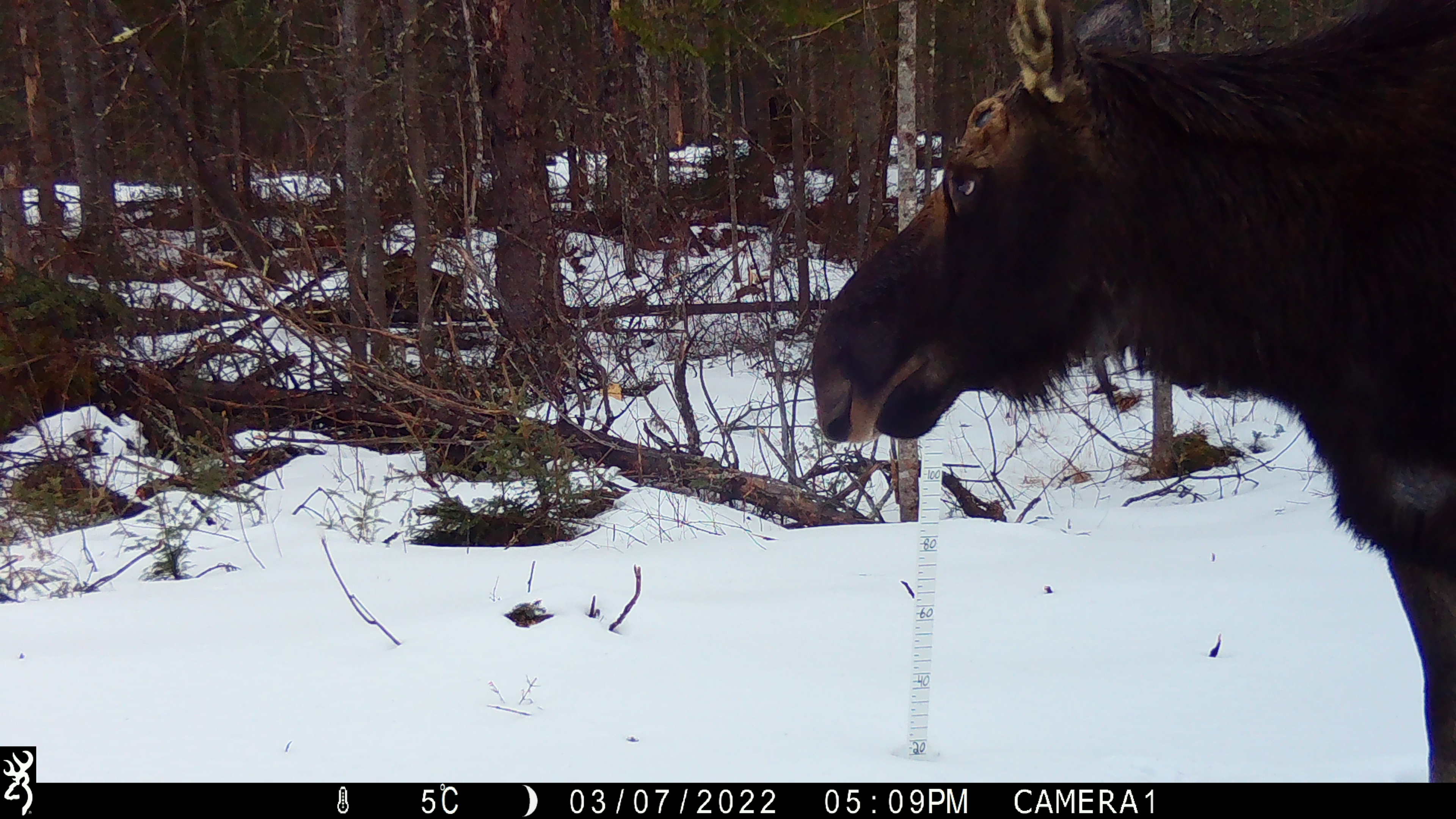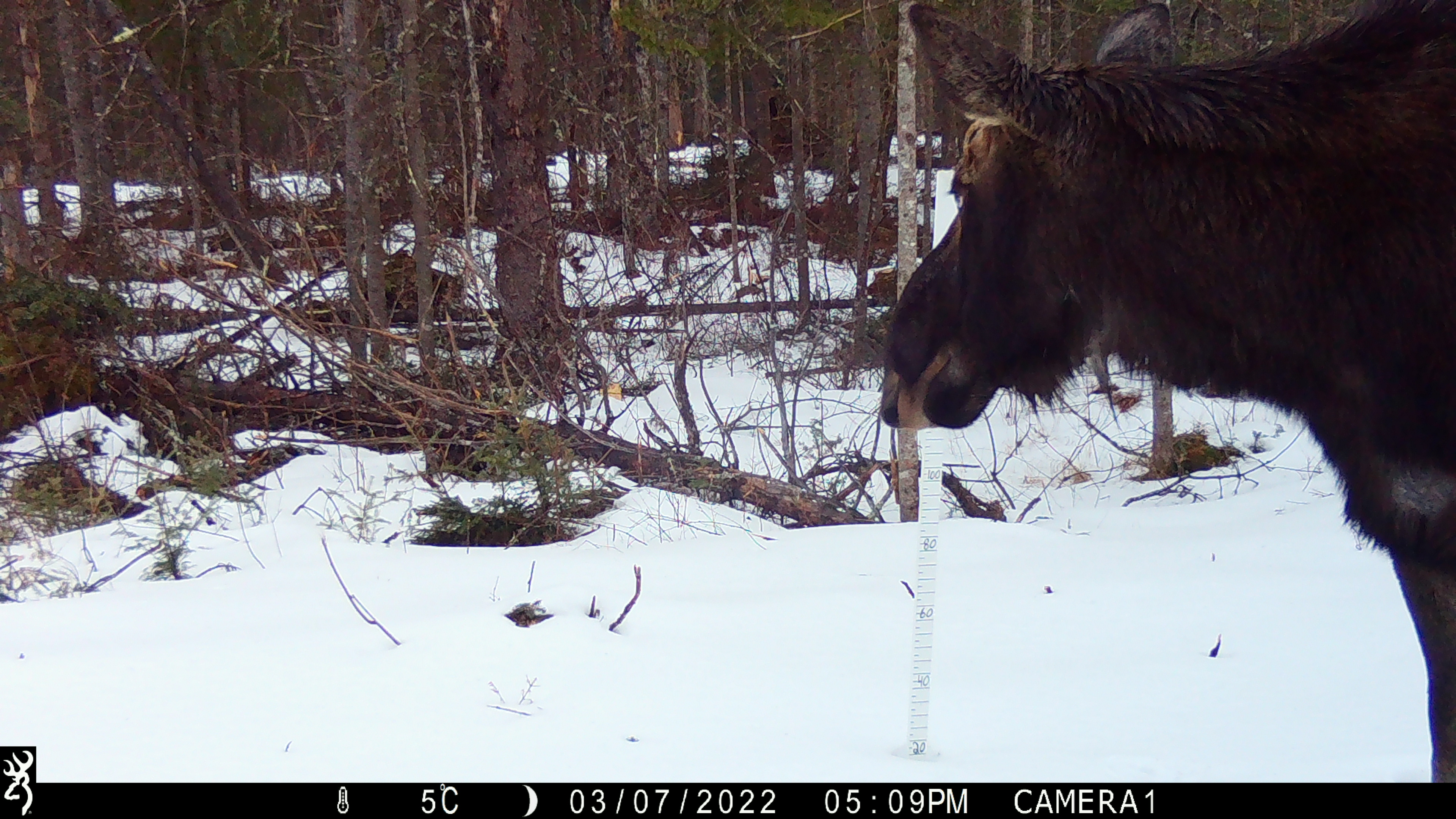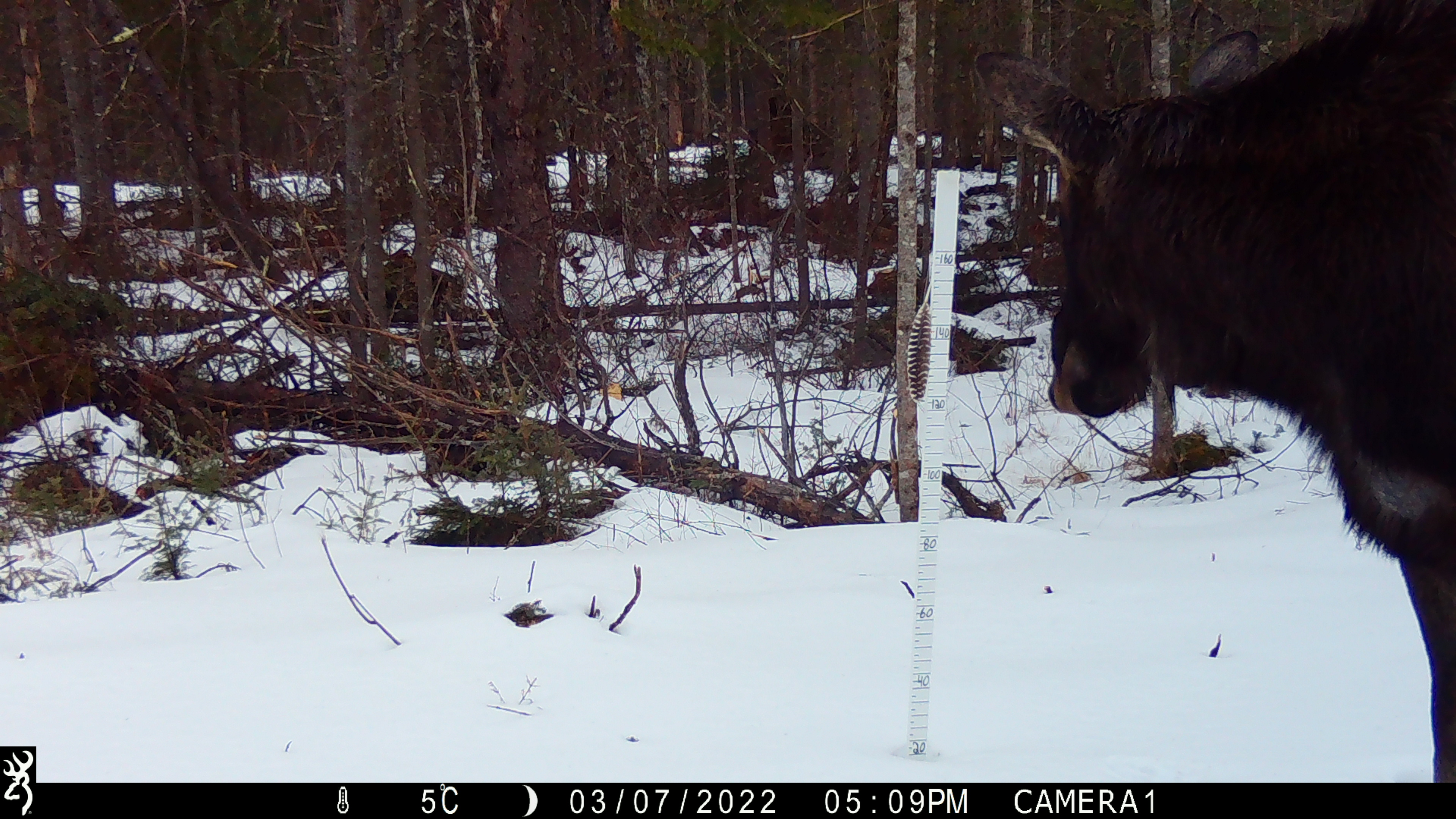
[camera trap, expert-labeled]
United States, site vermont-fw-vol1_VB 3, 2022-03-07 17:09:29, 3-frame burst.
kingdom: Animalia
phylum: Chordata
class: Mammalia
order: Artiodactyla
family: Cervidae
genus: Alces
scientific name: Alces alces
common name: moose